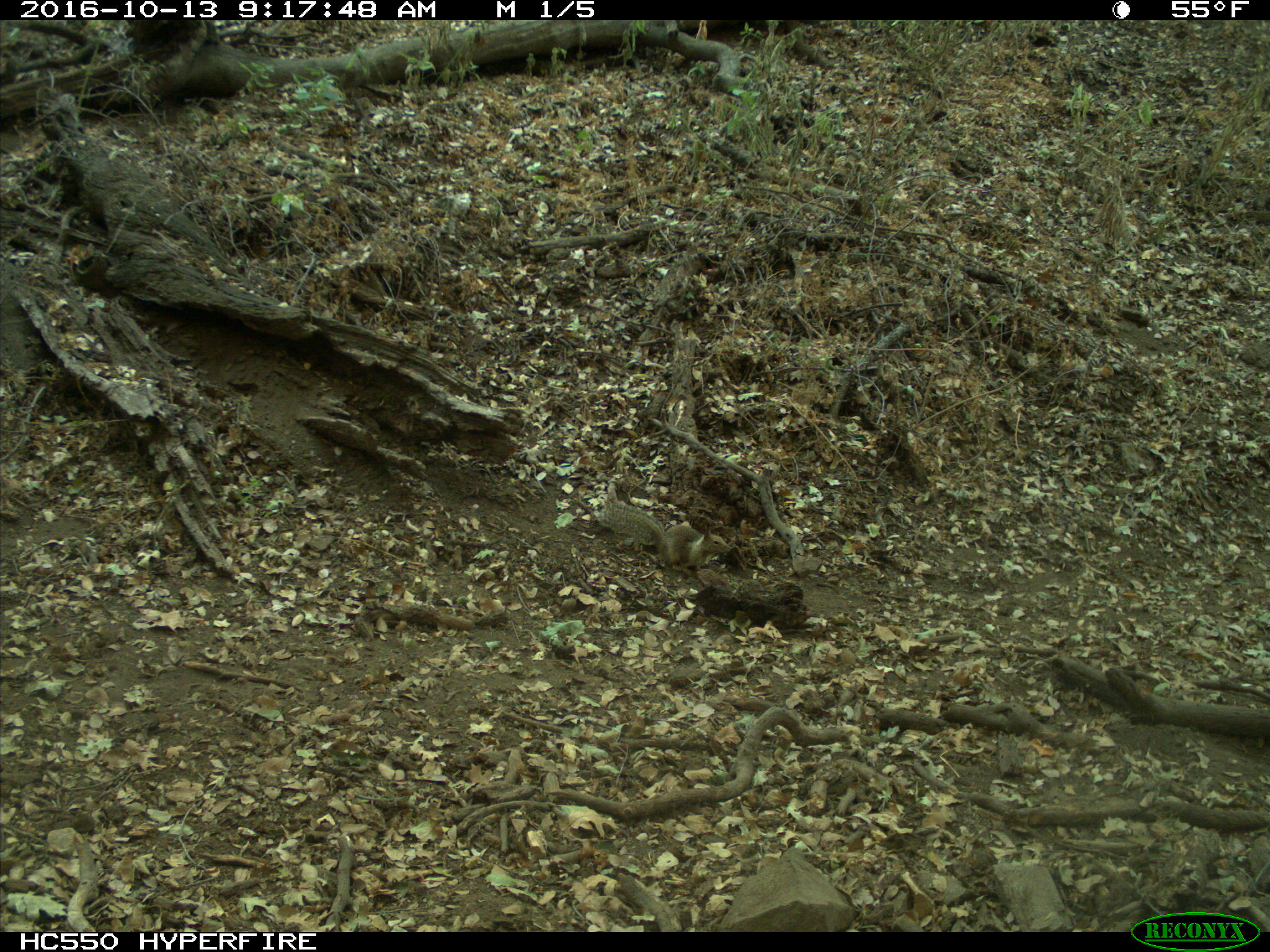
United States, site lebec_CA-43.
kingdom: Animalia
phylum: Chordata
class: Mammalia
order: Rodentia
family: Sciuridae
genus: Otospermophilus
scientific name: Otospermophilus beecheyi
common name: california ground squirrel